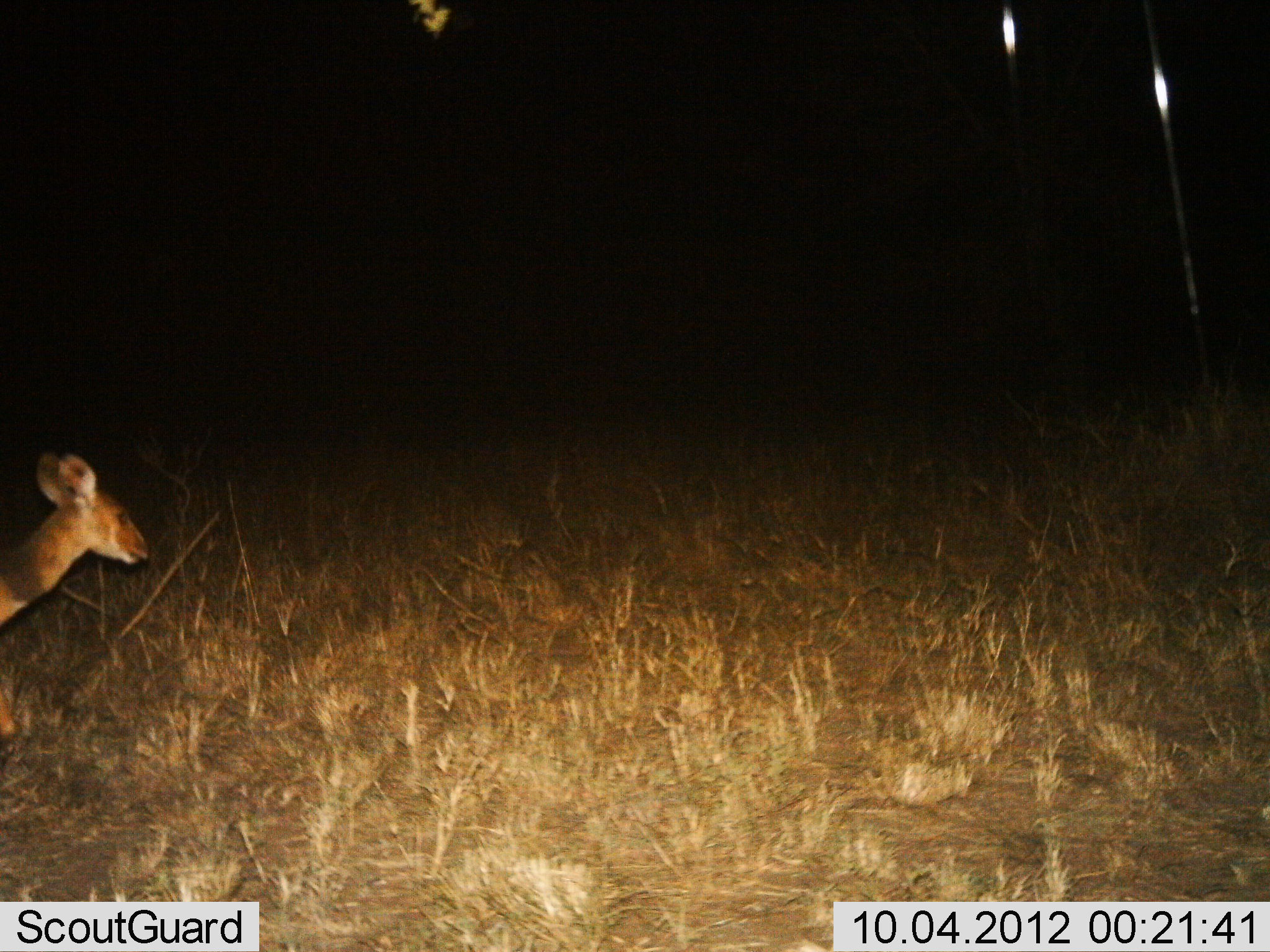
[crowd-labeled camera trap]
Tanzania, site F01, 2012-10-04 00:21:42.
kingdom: Animalia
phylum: Chordata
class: Mammalia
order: Artiodactyla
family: Bovidae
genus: Tragelaphus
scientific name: Tragelaphus scriptus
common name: bushbuck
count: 1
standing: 44%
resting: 0%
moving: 56%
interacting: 0%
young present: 11%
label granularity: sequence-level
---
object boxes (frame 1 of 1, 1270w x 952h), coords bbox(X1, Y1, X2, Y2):
animal: bbox(0, 451, 150, 738)